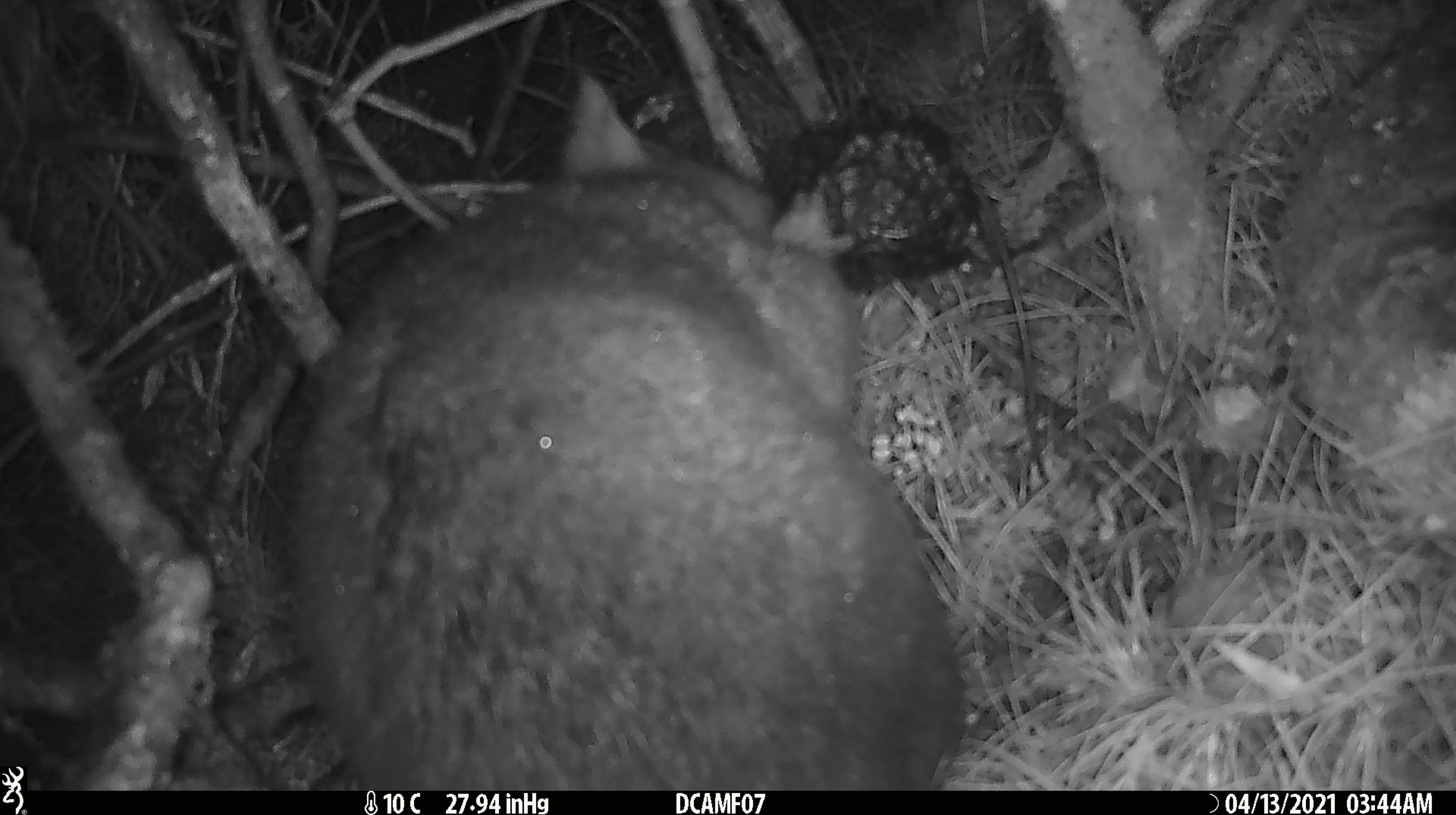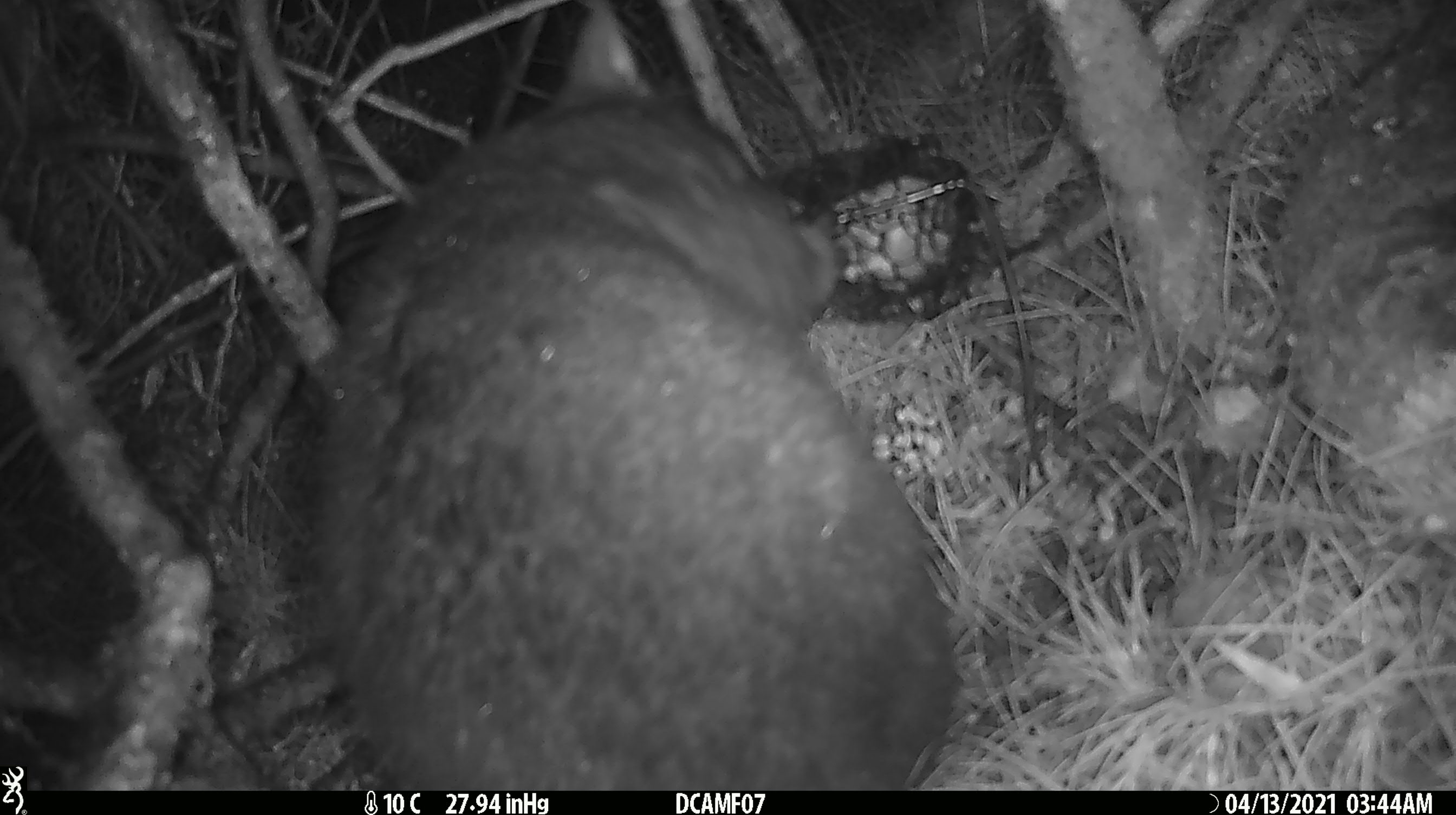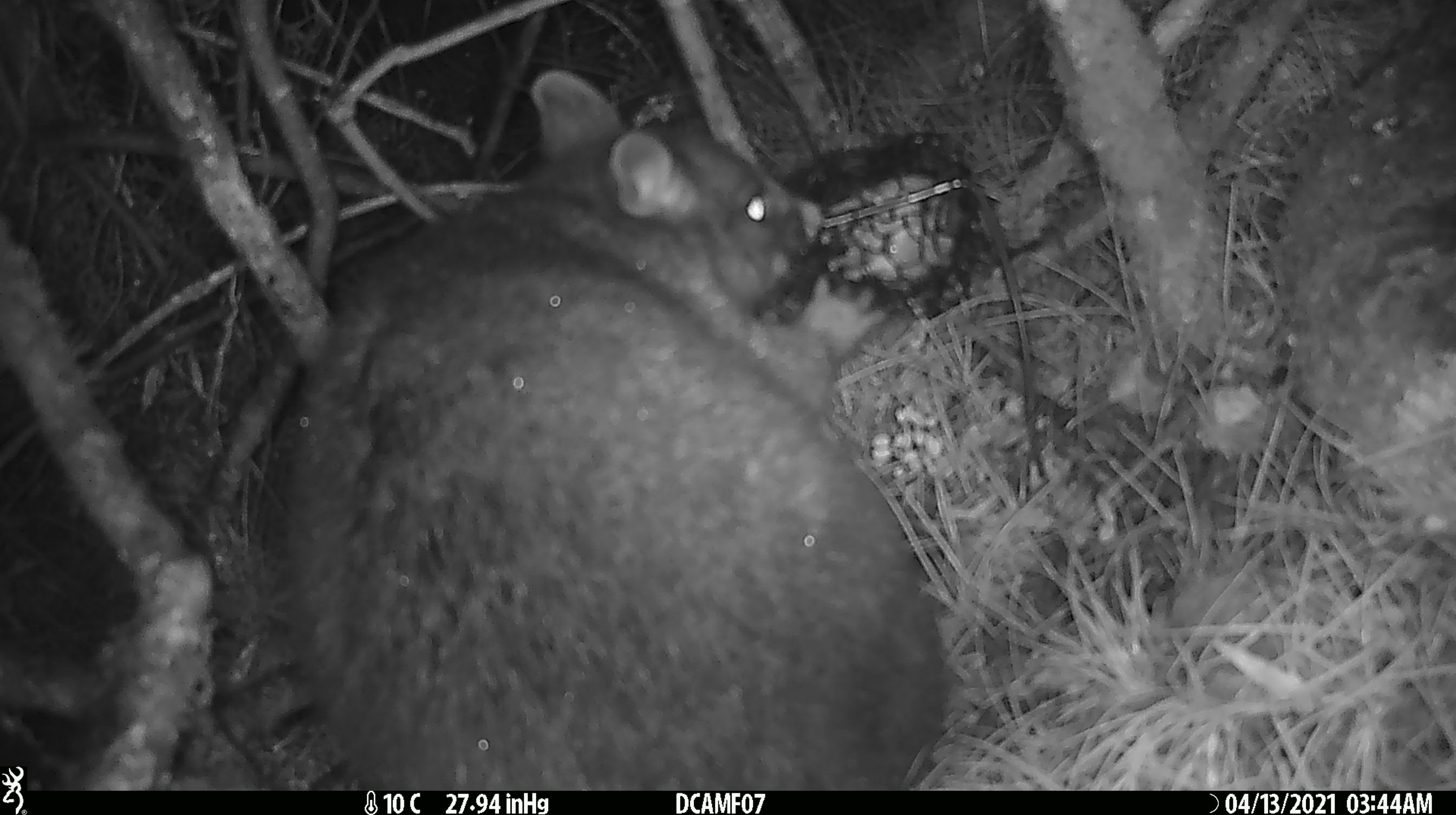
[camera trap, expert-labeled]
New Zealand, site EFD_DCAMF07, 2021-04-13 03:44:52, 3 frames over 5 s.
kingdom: Animalia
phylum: Chordata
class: Mammalia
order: Diprotodontia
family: Phalangeridae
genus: Trichosurus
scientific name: Trichosurus vulpecula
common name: common brushtail possum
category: possum